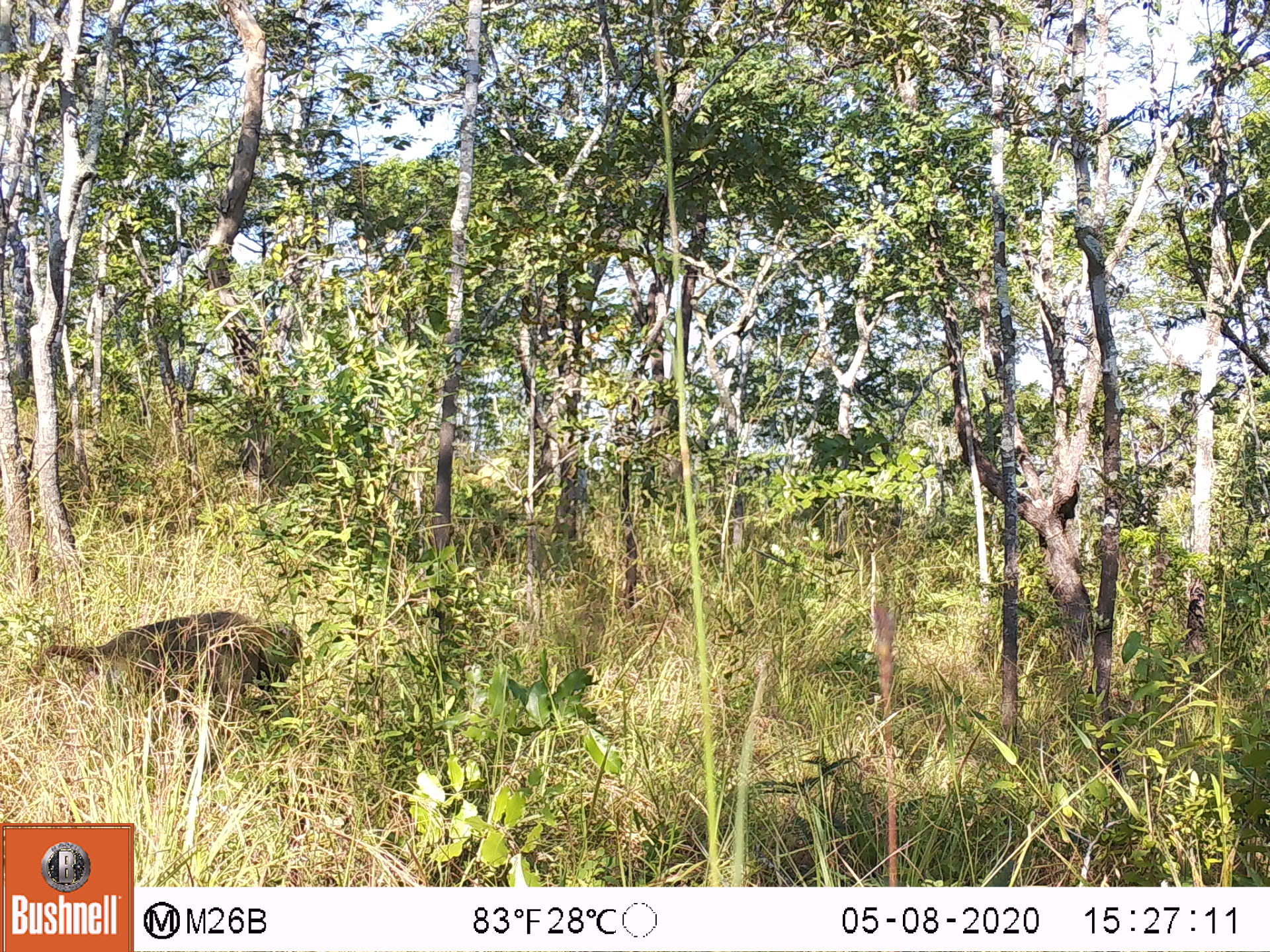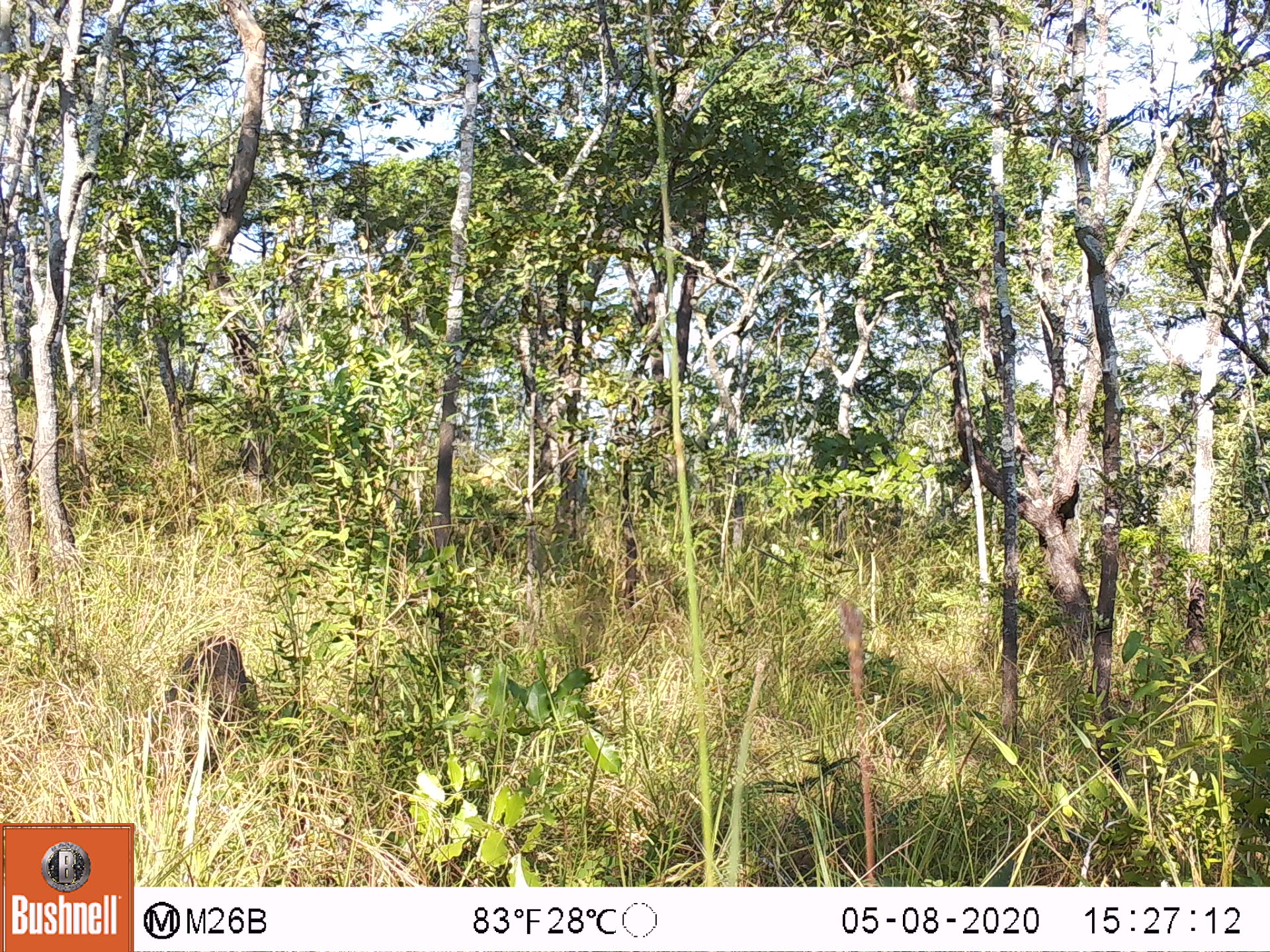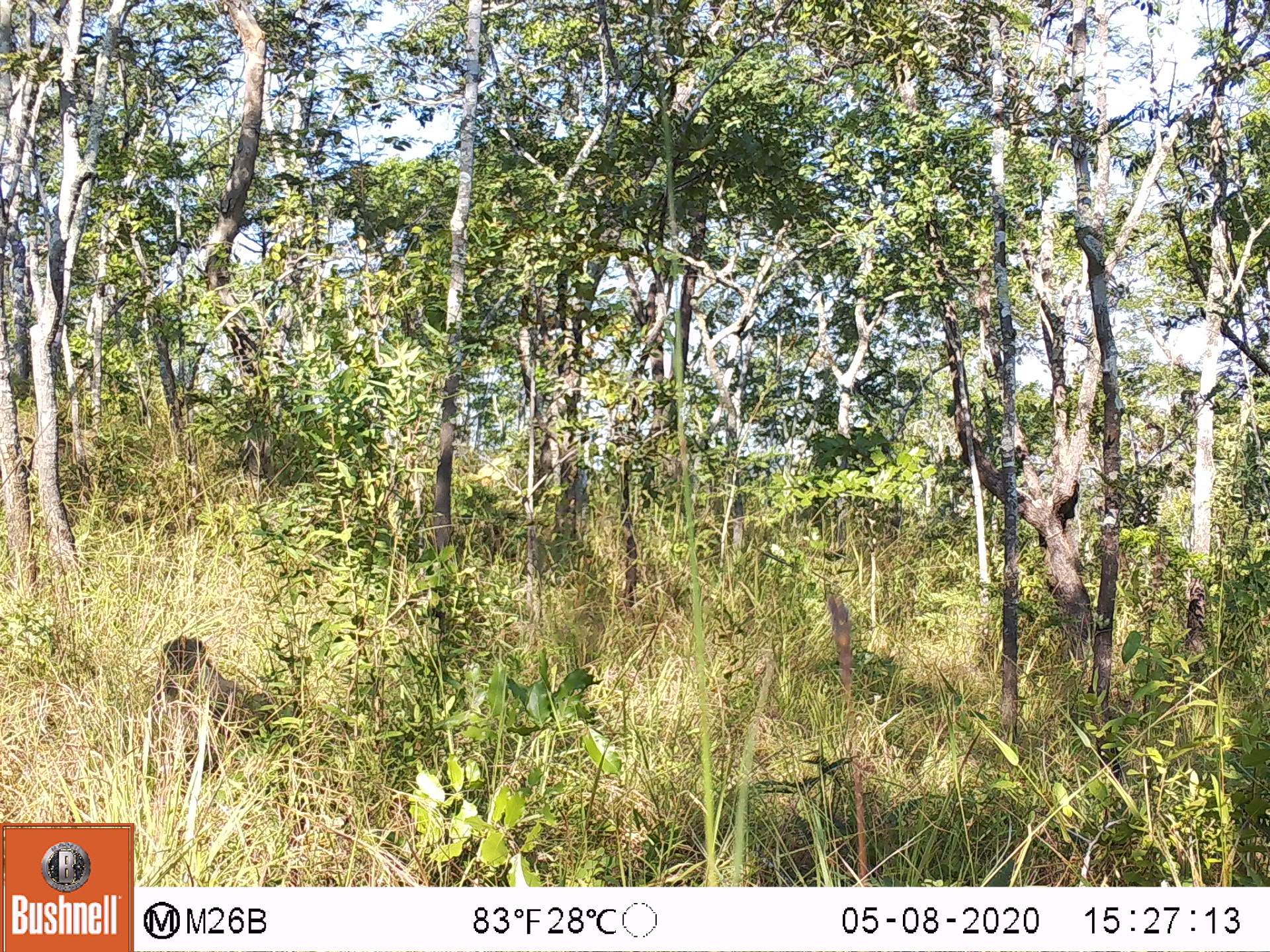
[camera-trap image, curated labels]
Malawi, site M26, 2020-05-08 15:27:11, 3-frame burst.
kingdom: Animalia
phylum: Chordata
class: Mammalia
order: Primates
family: Cercopithecidae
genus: Papio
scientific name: Papio cynocephalus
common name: yellow baboon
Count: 1.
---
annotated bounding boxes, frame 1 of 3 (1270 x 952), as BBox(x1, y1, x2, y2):
yellow baboon: BBox(29, 608, 299, 708)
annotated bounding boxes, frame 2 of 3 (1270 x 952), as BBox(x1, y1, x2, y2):
yellow baboon: BBox(171, 635, 259, 750)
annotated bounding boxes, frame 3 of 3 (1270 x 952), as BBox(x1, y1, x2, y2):
yellow baboon: BBox(159, 636, 268, 762)